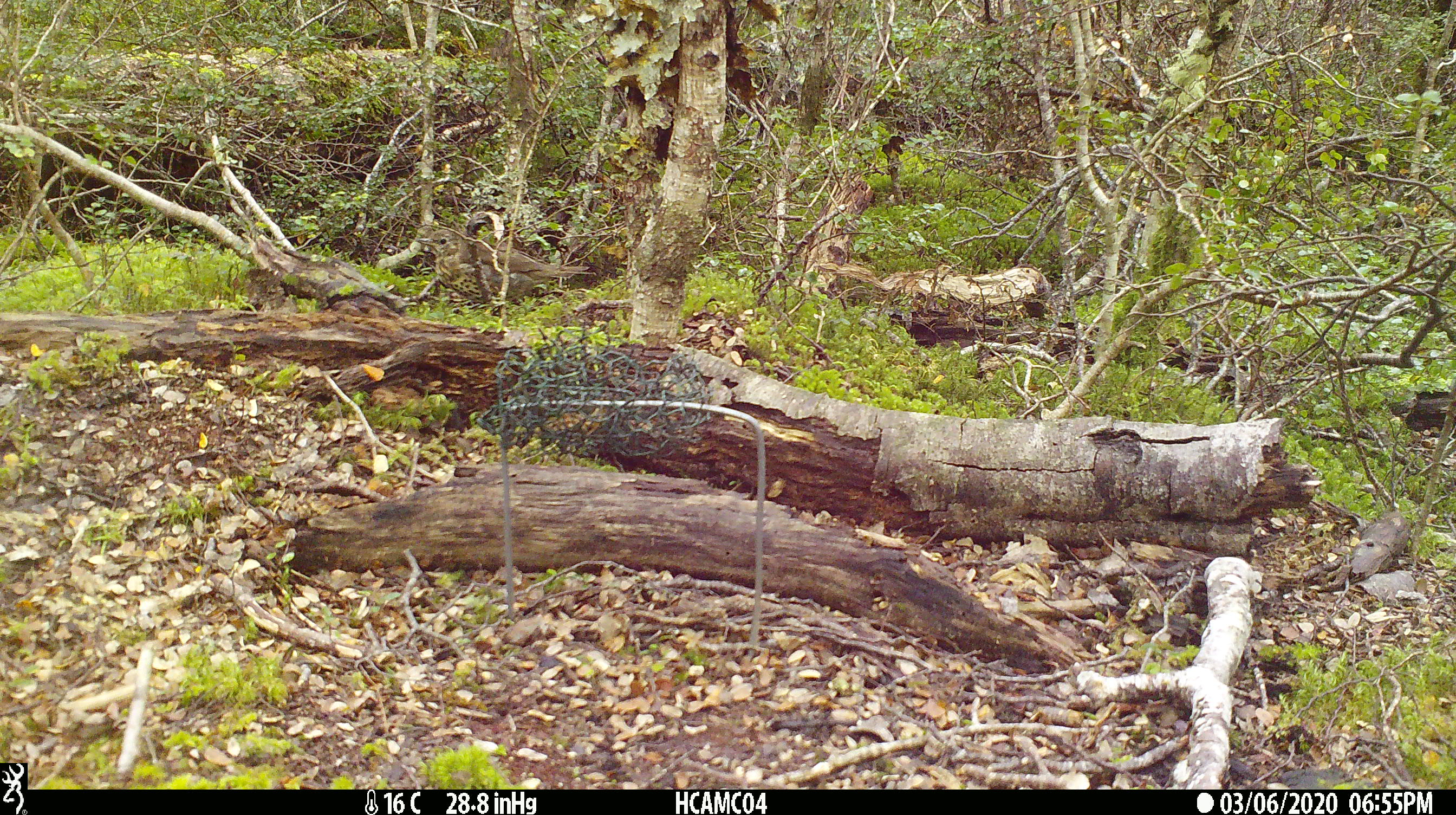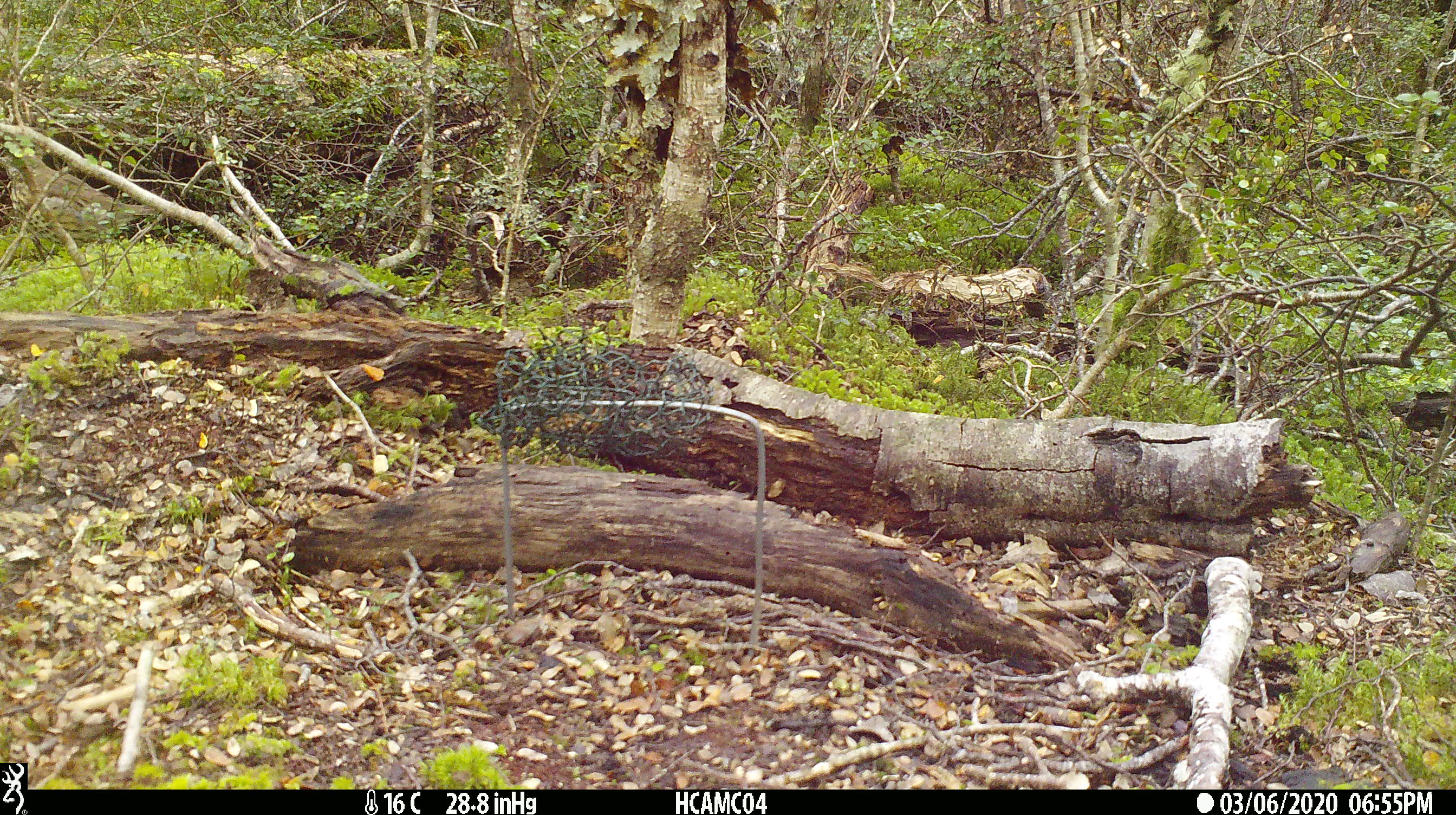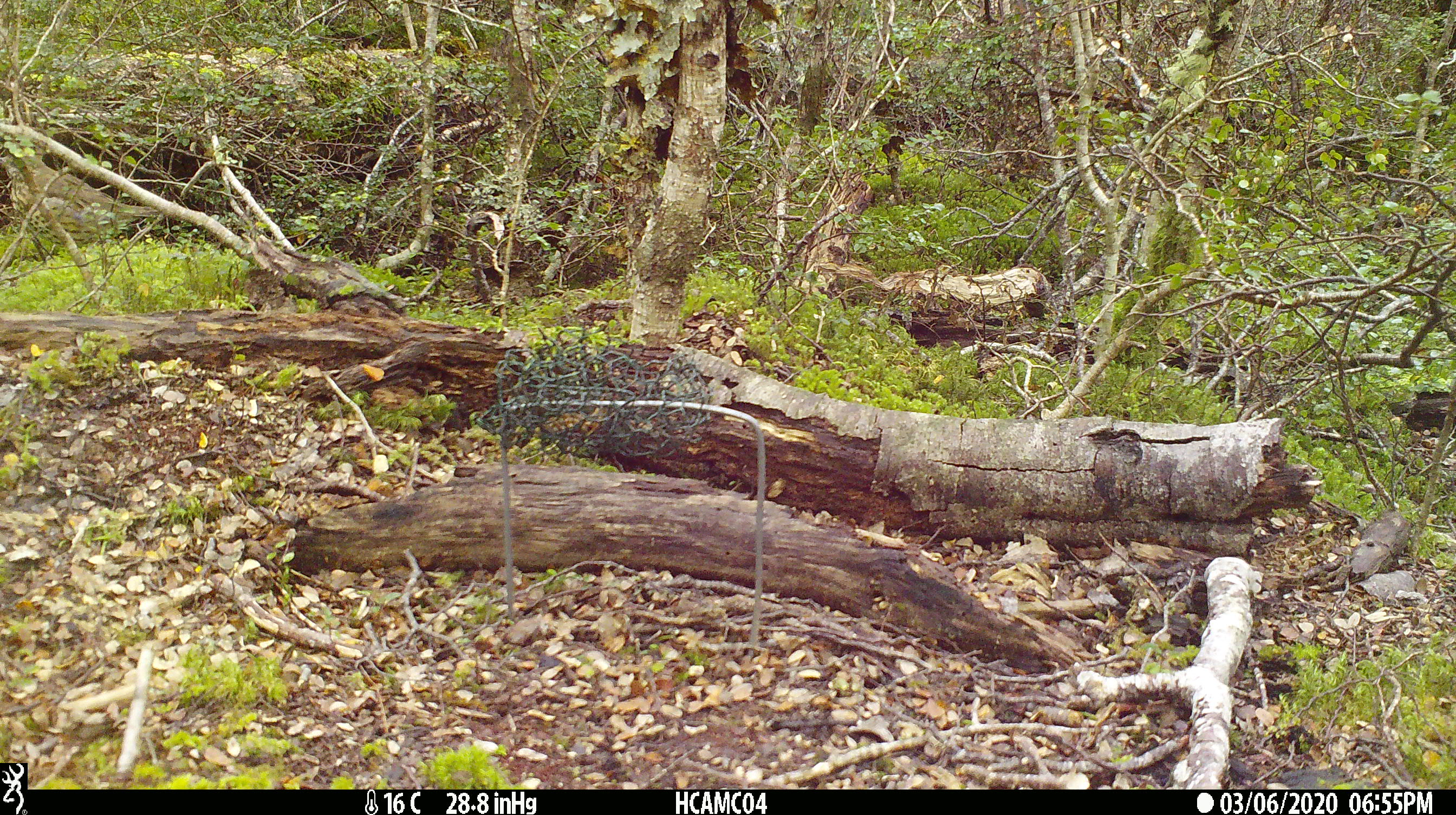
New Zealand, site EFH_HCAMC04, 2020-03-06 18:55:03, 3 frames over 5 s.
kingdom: Animalia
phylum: Chordata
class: Aves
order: Passeriformes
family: Turdidae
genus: Turdus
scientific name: Turdus philomelos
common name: song thrush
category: thrush